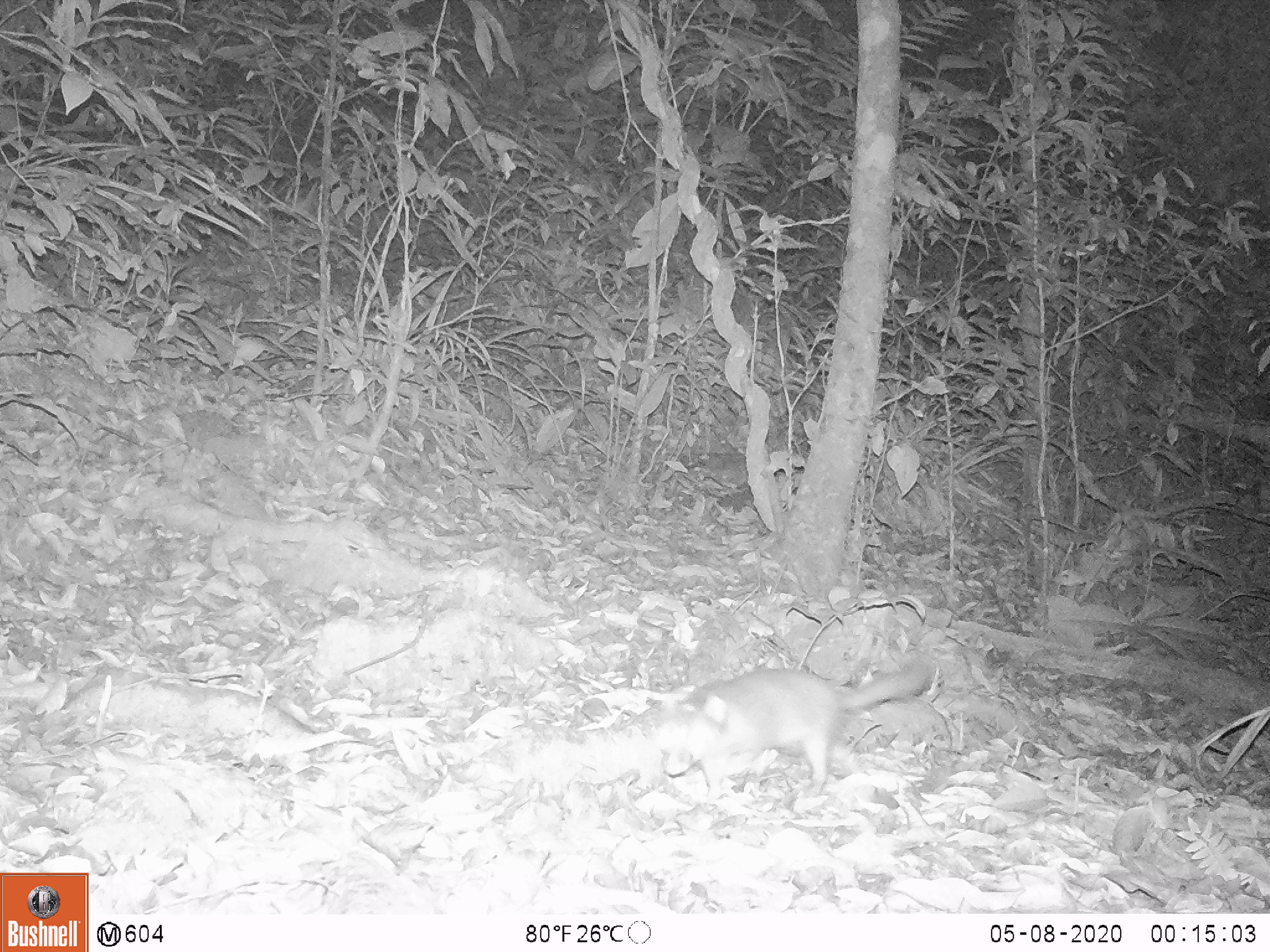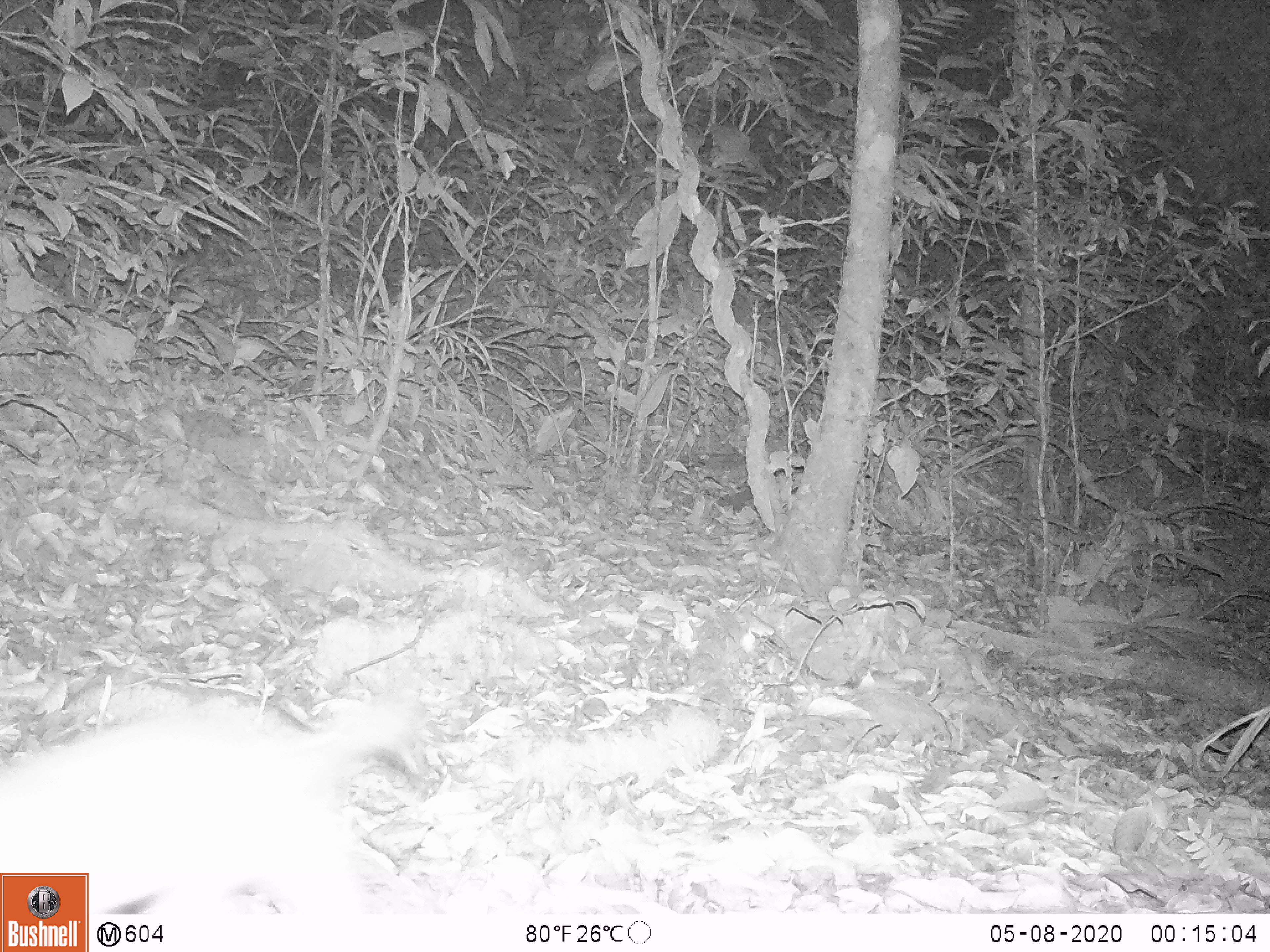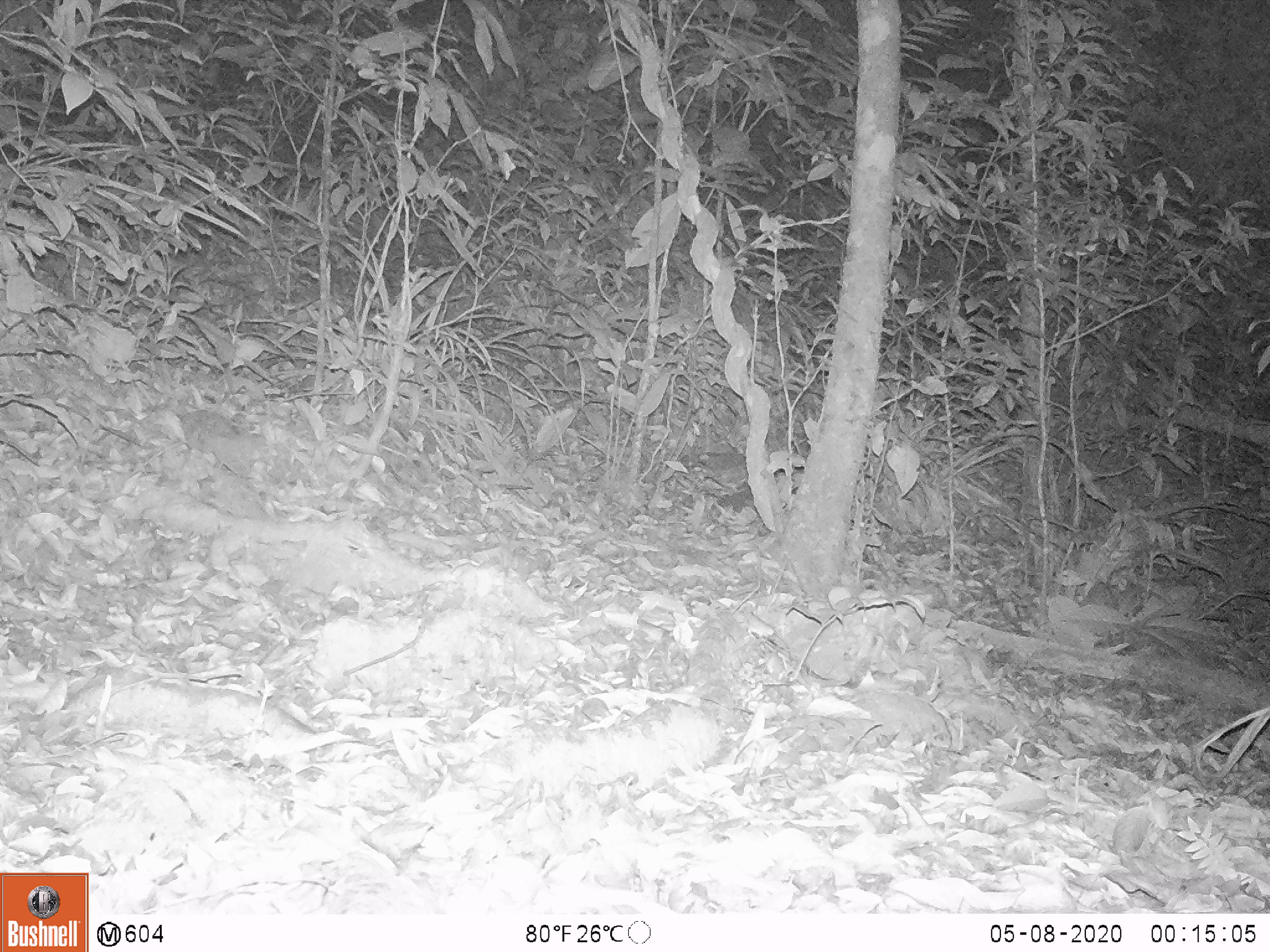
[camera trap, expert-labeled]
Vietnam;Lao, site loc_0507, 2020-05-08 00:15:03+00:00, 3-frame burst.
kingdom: Animalia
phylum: Chordata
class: Mammalia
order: Carnivora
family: Mustelidae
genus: Melogale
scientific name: Melogale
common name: ferret badger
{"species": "ferret badger (Melogale)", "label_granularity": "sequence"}